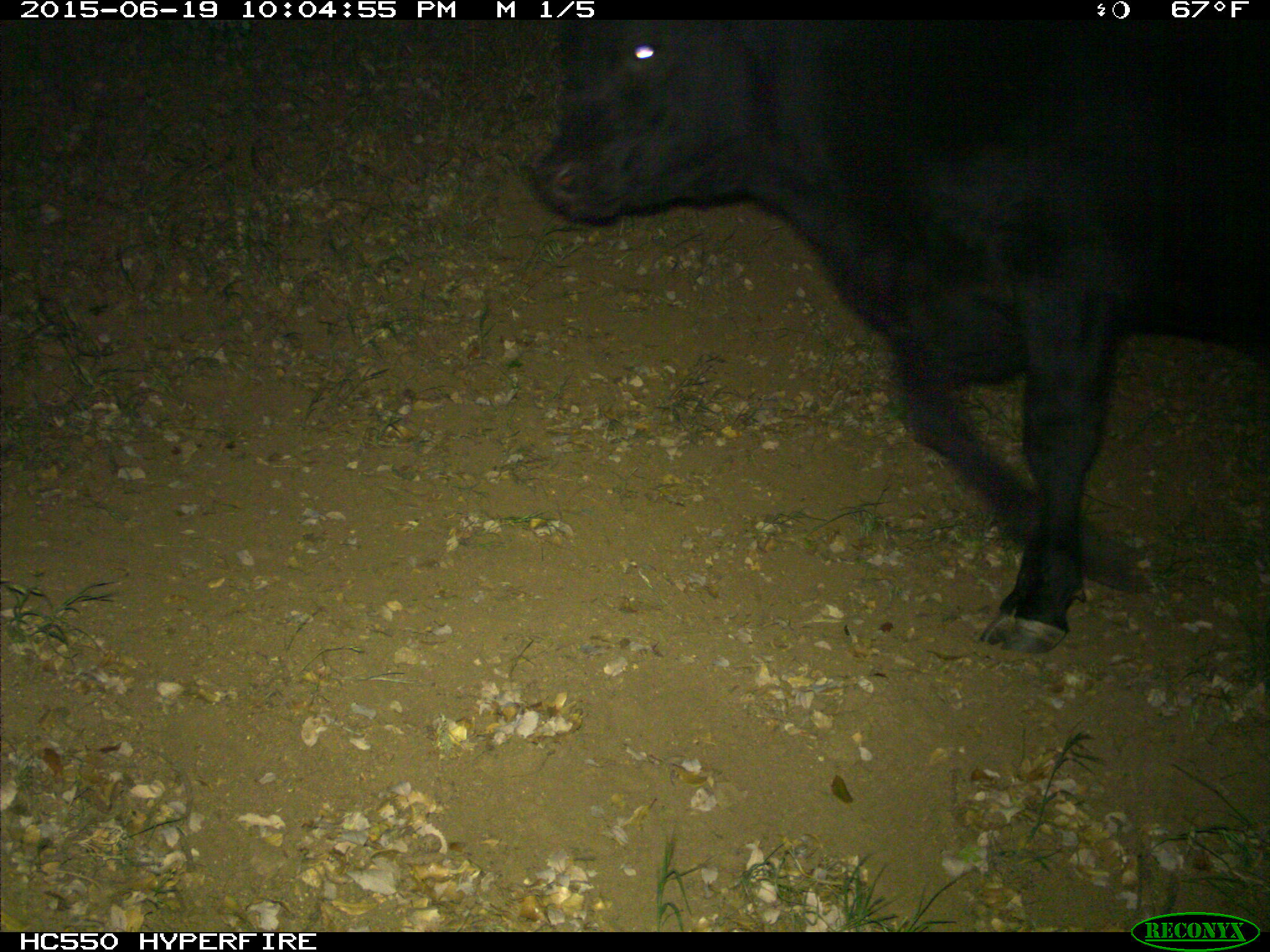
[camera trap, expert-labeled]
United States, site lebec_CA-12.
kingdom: Animalia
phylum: Chordata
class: Mammalia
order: Artiodactyla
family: Bovidae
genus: Bos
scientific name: Bos taurus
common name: domestic cow